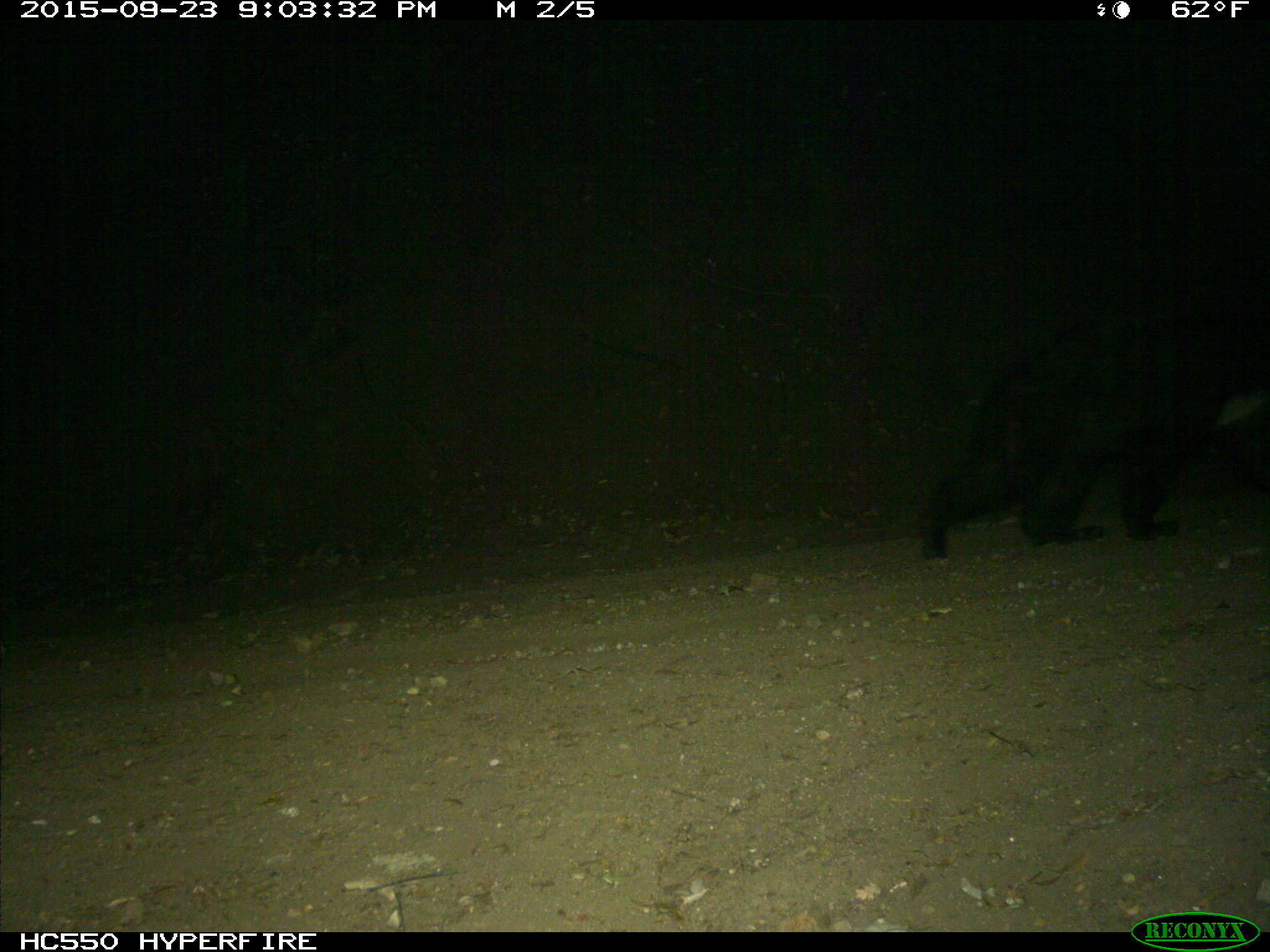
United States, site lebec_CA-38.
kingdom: Animalia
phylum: Chordata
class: Mammalia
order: Carnivora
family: Ursidae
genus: Ursus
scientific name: Ursus americanus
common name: american black bear